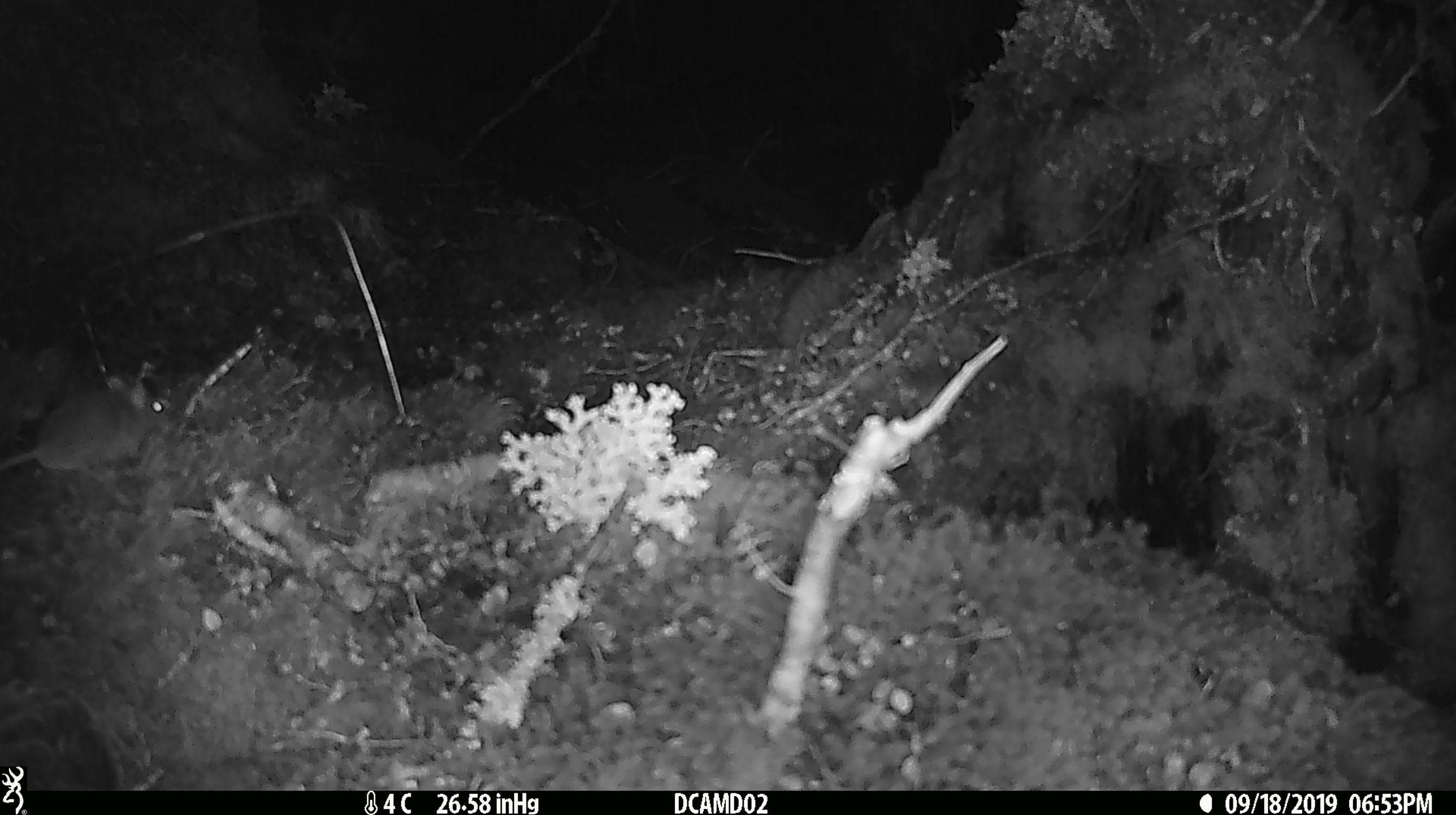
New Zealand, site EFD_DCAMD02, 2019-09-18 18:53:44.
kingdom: Animalia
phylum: Chordata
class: Mammalia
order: Rodentia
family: Muridae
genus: Mus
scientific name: Mus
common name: mouse